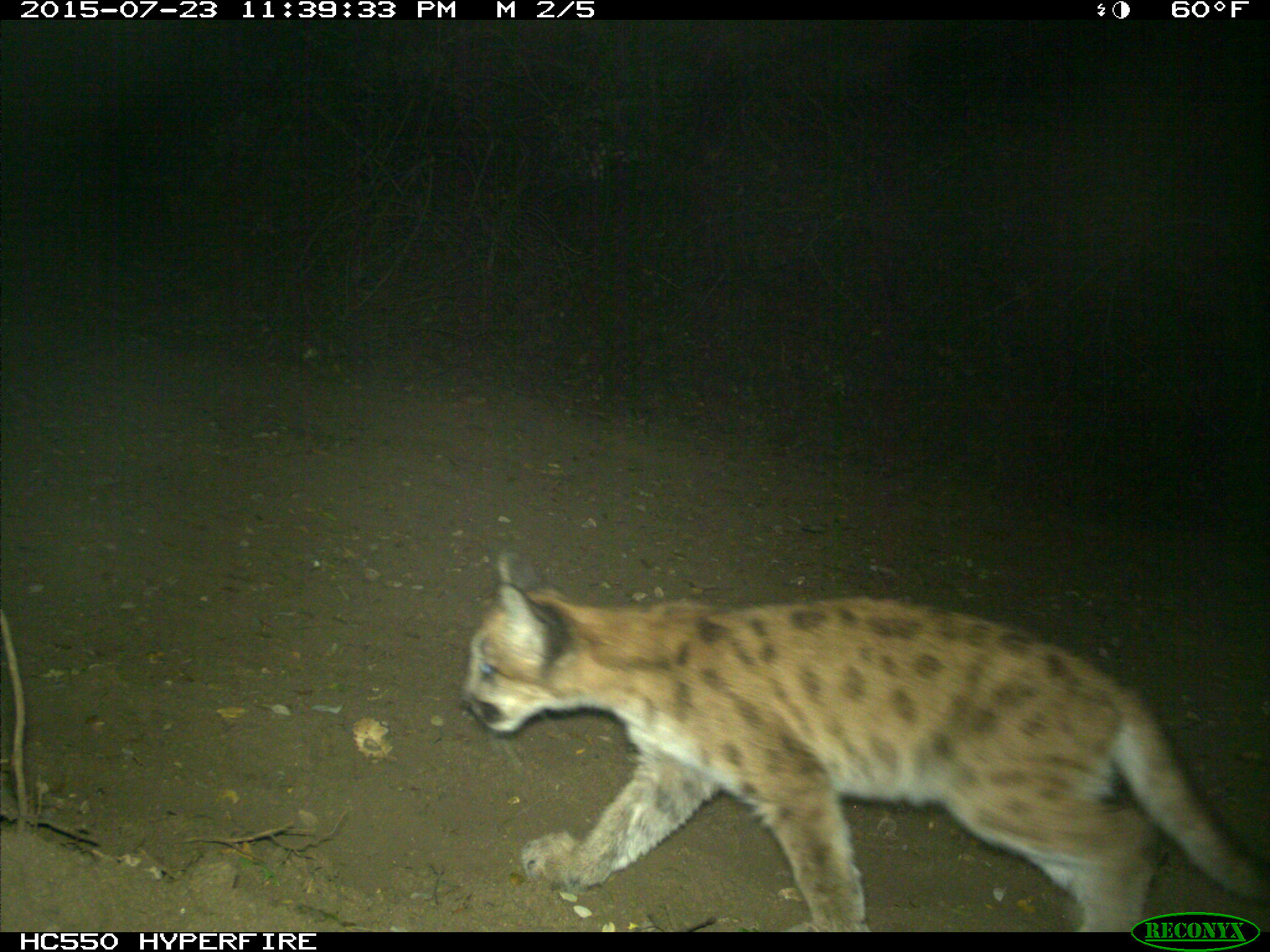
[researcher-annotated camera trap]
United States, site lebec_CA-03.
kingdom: Animalia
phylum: Chordata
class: Mammalia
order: Carnivora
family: Felidae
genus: Puma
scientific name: Puma concolor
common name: mountain lion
Puma concolor (mountain lion).